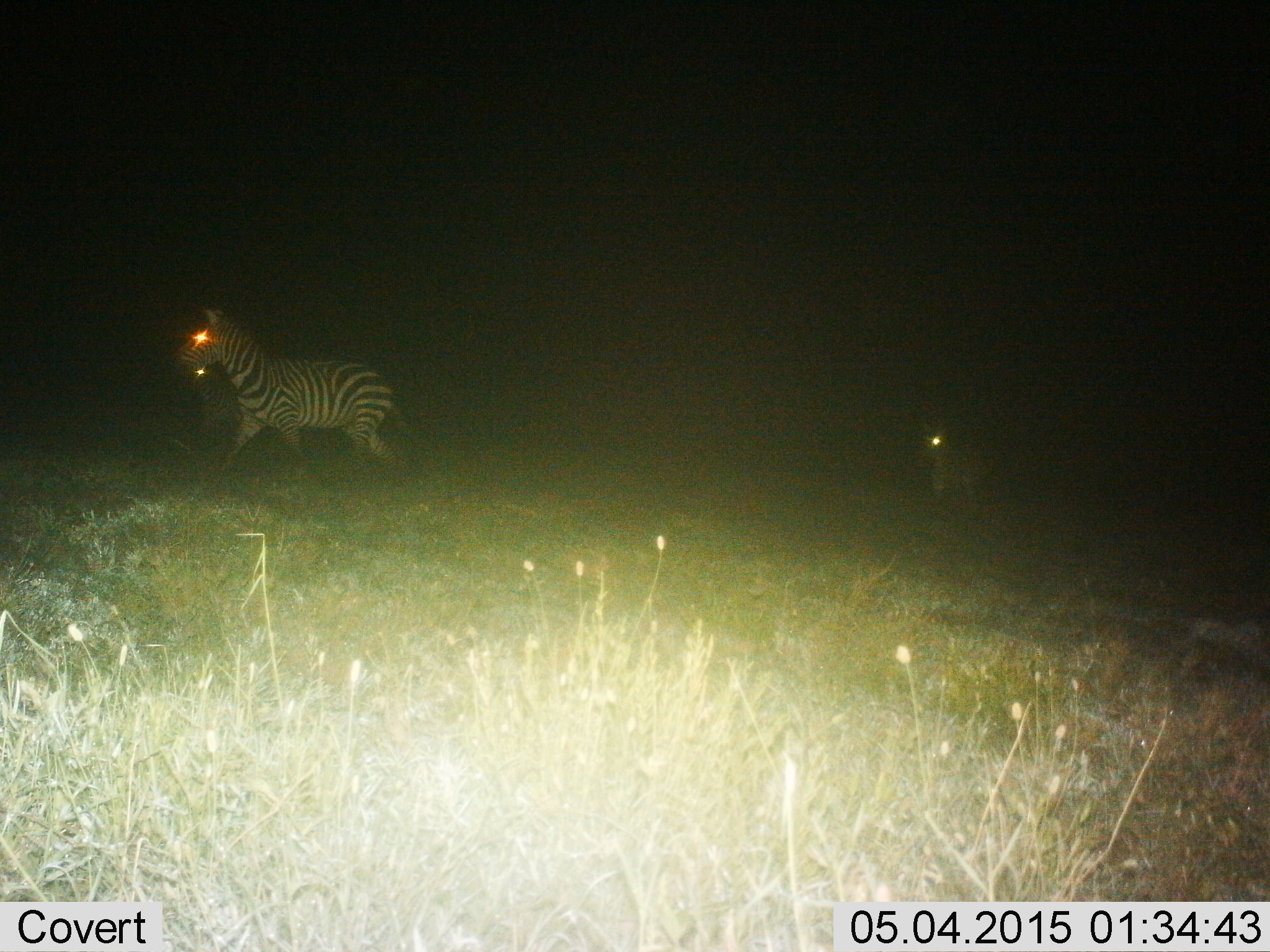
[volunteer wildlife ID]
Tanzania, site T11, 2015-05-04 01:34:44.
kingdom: Animalia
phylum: Chordata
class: Mammalia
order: Perissodactyla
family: Equidae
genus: Equus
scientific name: Equus quagga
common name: plains zebra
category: zebra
Zebra (plains zebra) (Equus quagga), count 2. Behavior (volunteer vote fractions): standing 8%, resting 0%, moving 83%, interacting 8%. Young present (vote fraction): 8%. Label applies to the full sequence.